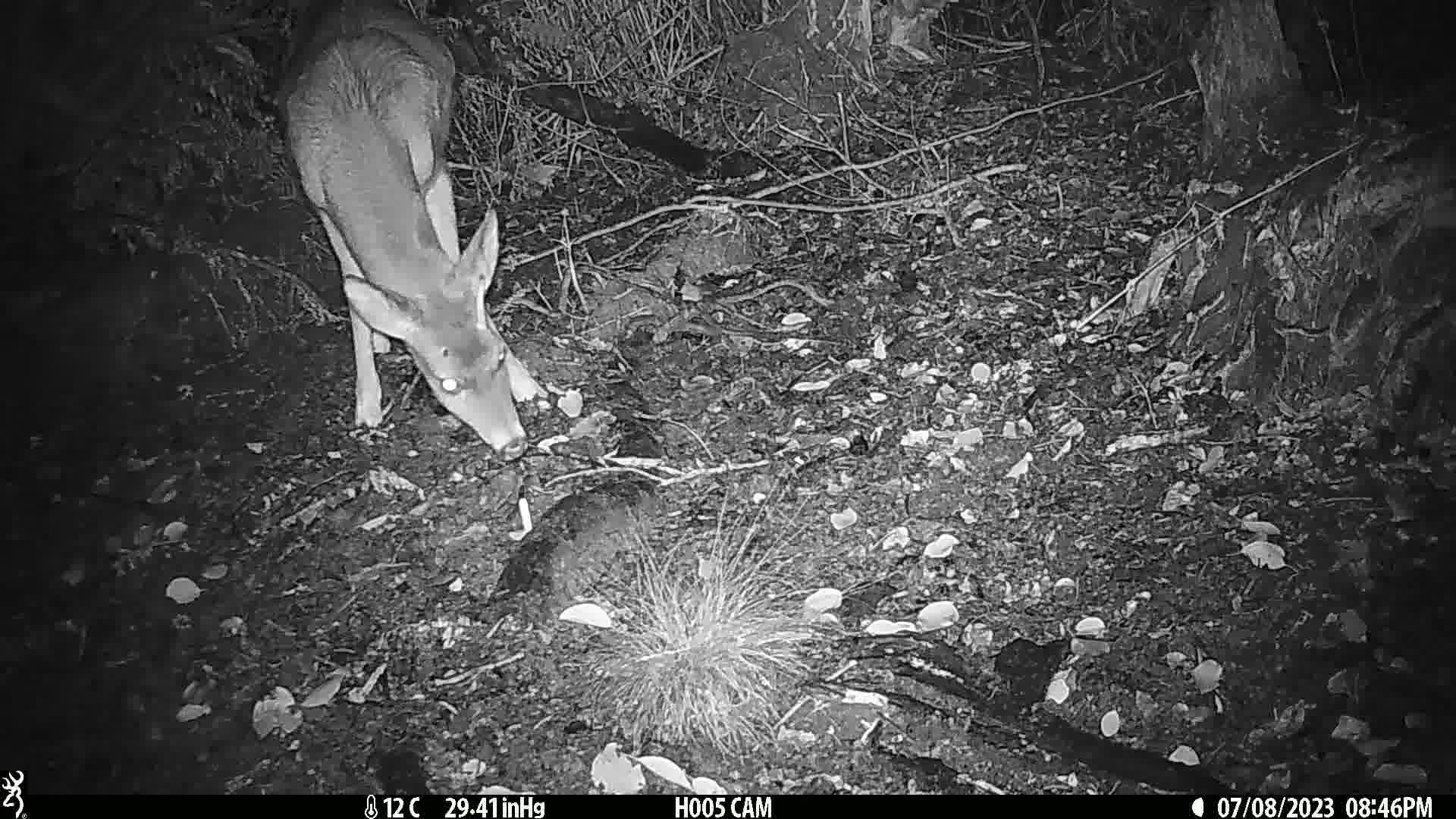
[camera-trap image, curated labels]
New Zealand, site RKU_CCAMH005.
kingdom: Animalia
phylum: Chordata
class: Mammalia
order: Artiodactyla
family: Cervidae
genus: Odocoileus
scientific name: Odocoileus virginianus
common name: white-tailed deer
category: white tailed deer